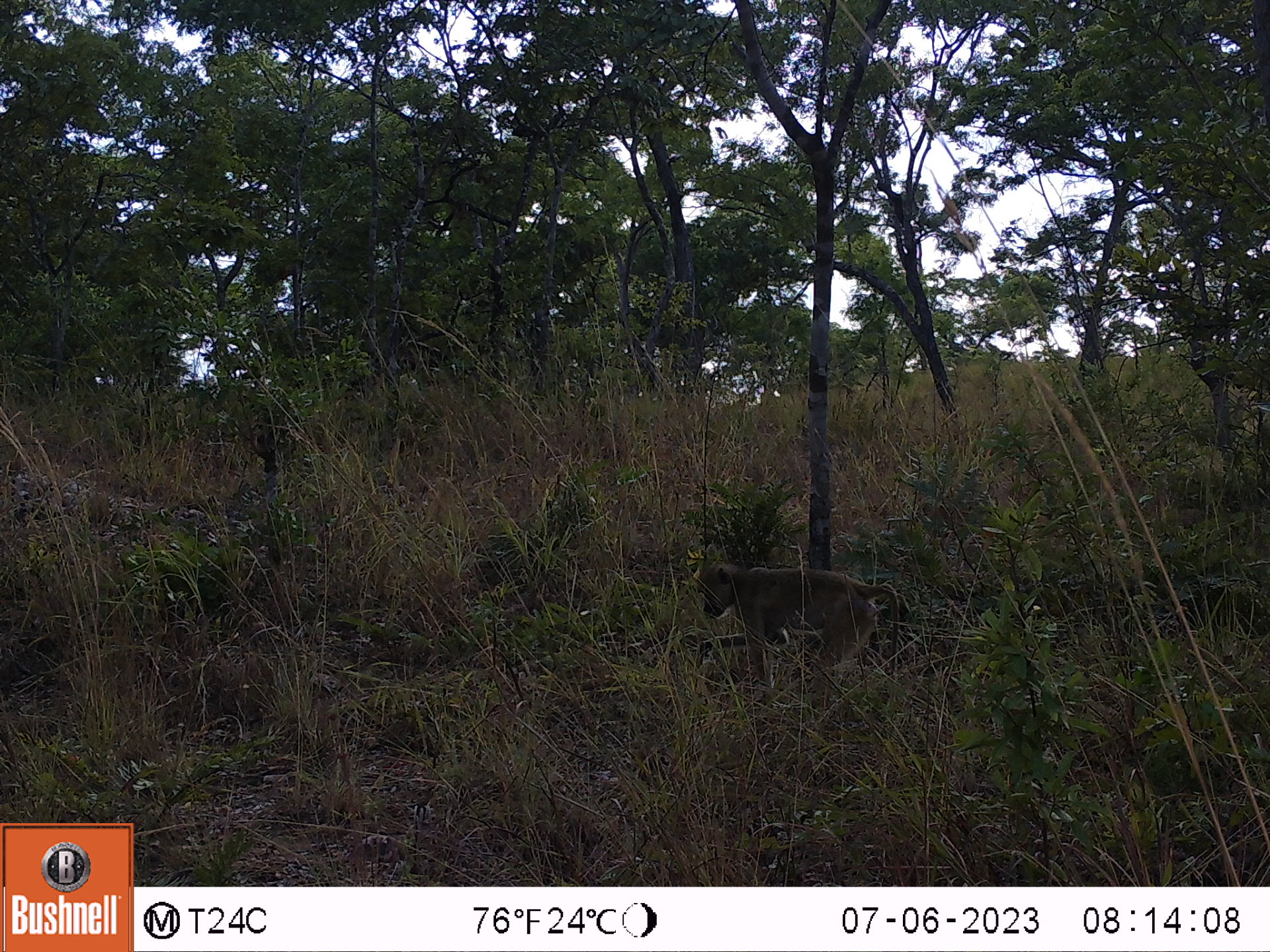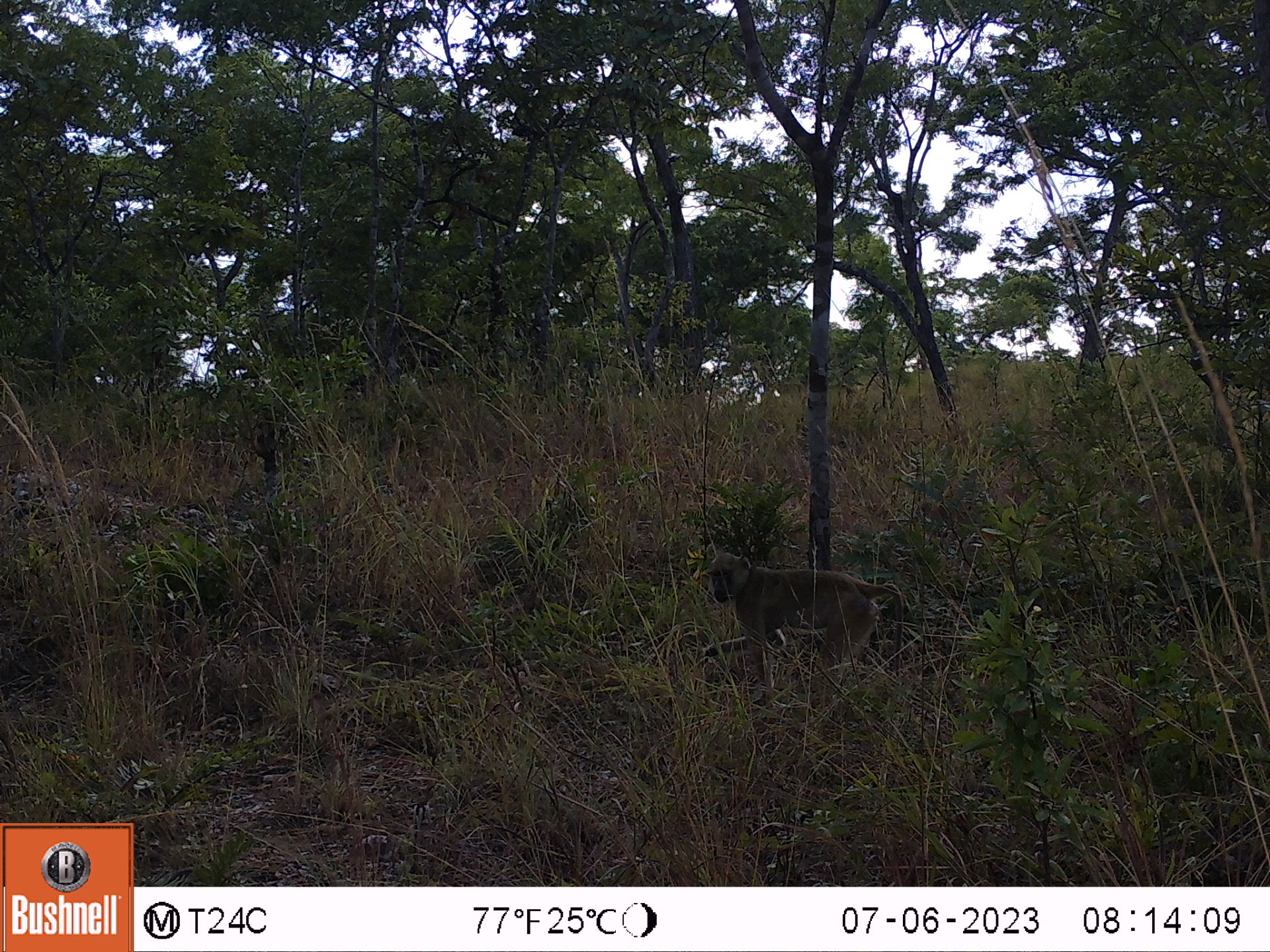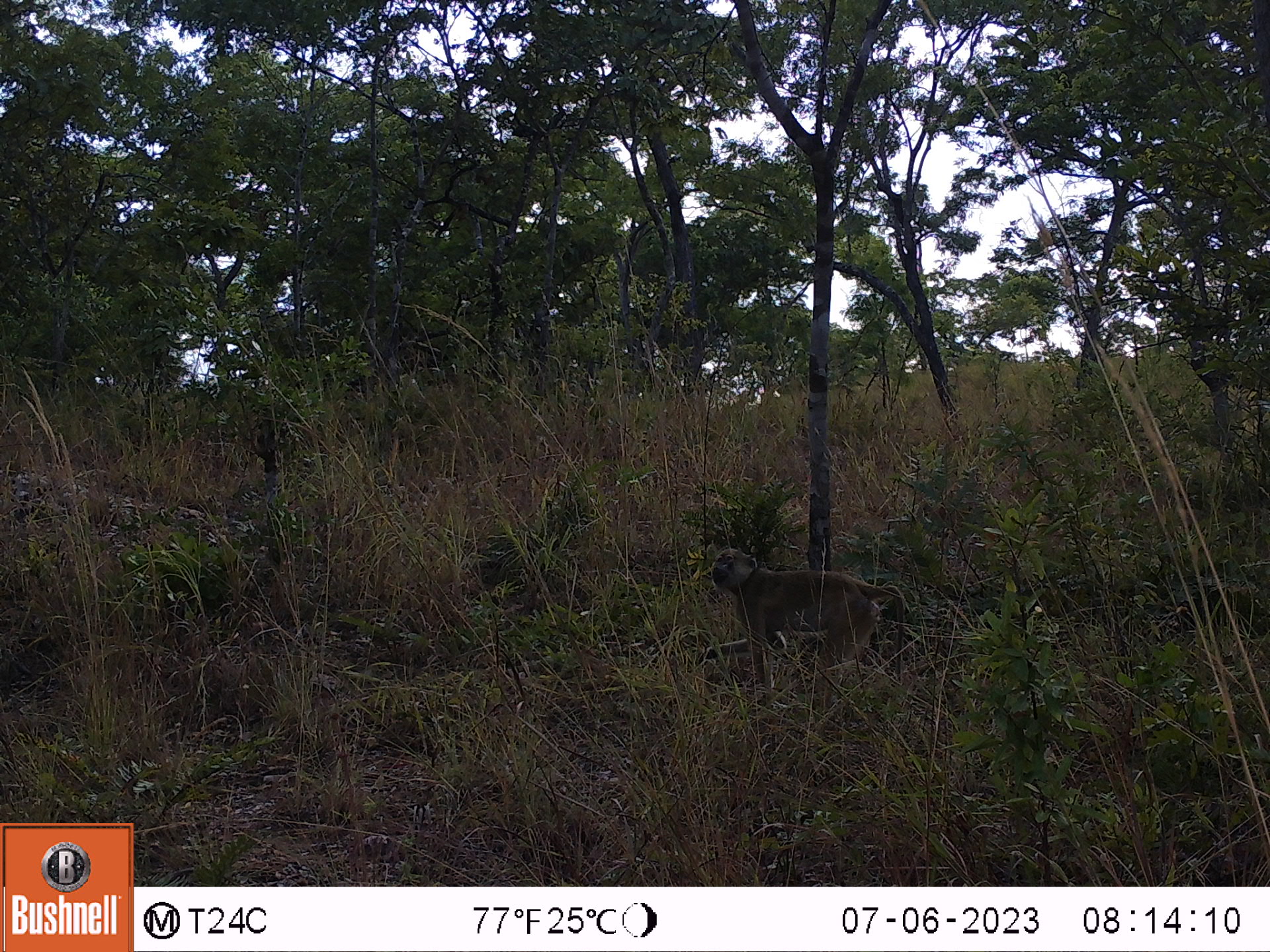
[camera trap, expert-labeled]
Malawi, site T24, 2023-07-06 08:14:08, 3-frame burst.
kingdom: Animalia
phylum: Chordata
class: Mammalia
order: Primates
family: Cercopithecidae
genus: Papio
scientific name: Papio cynocephalus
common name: yellow baboon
Yellow baboon (Papio cynocephalus), count 1.